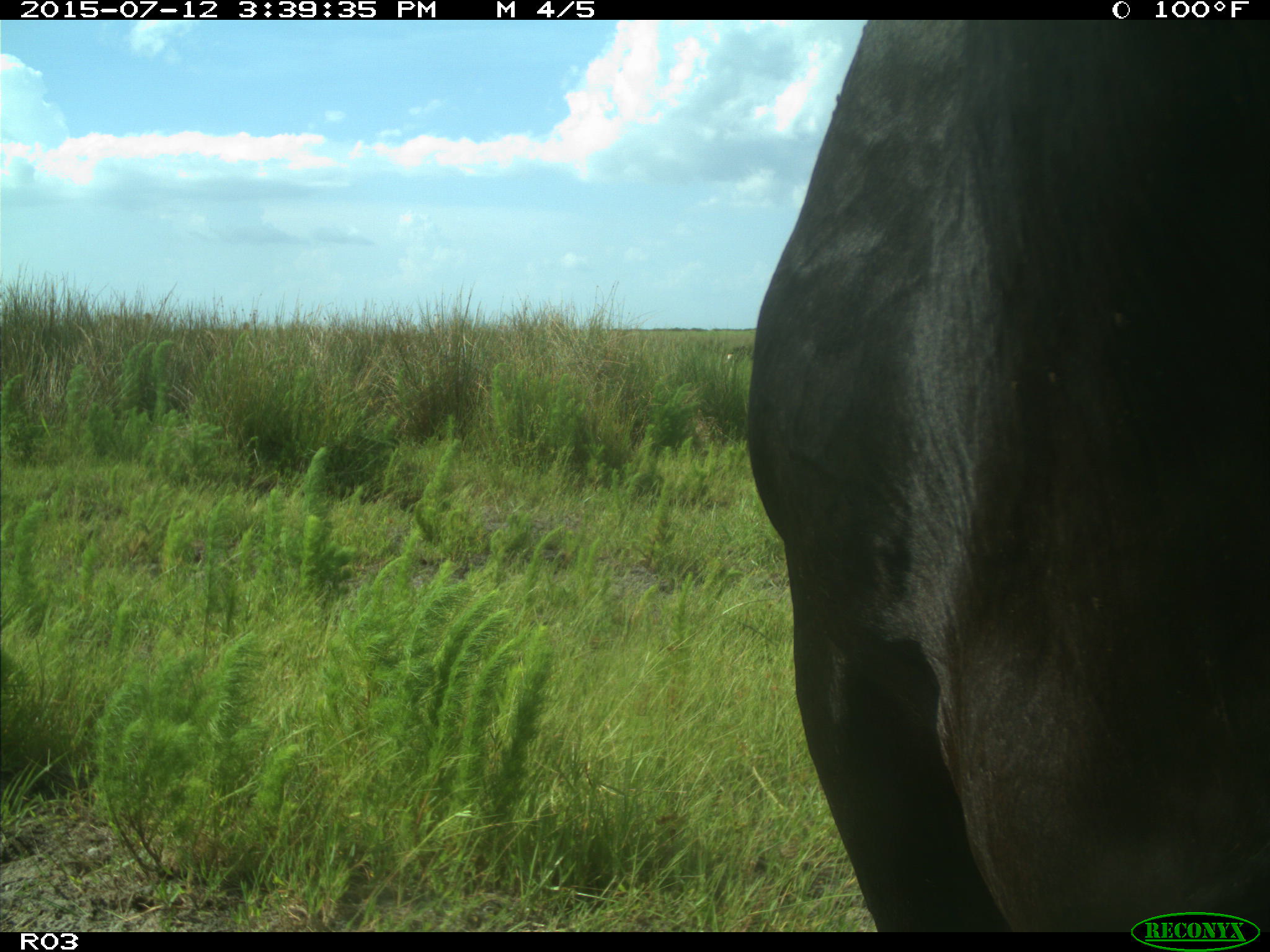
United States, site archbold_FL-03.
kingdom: Animalia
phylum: Chordata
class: Mammalia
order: Artiodactyla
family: Bovidae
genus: Bos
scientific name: Bos taurus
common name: domestic cow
Bos taurus (domestic cow).